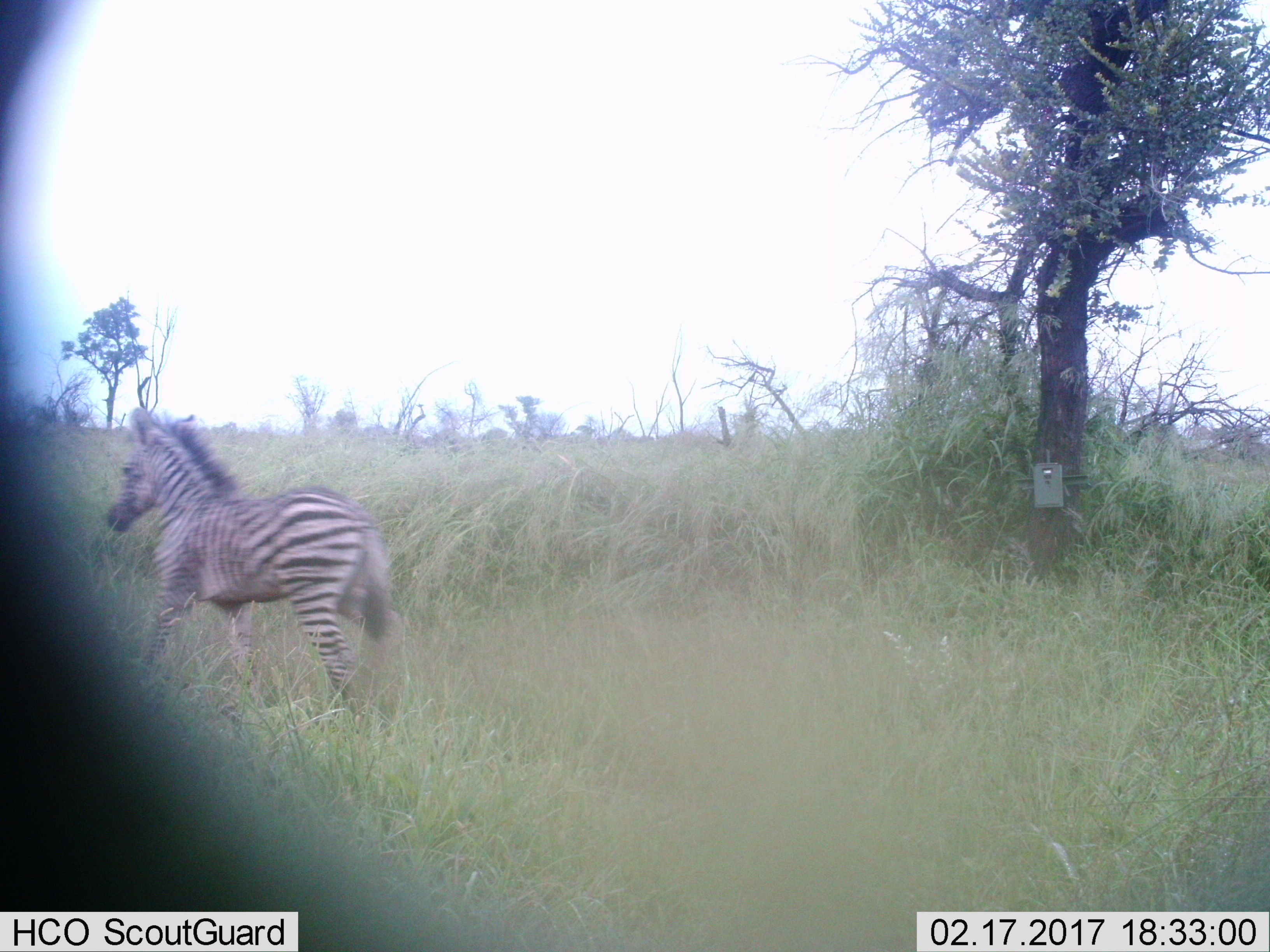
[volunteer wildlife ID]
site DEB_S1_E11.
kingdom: Animalia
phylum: Chordata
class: Mammalia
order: Perissodactyla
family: Equidae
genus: Equus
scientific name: Equus quagga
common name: plains zebra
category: zebraplains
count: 1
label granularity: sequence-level